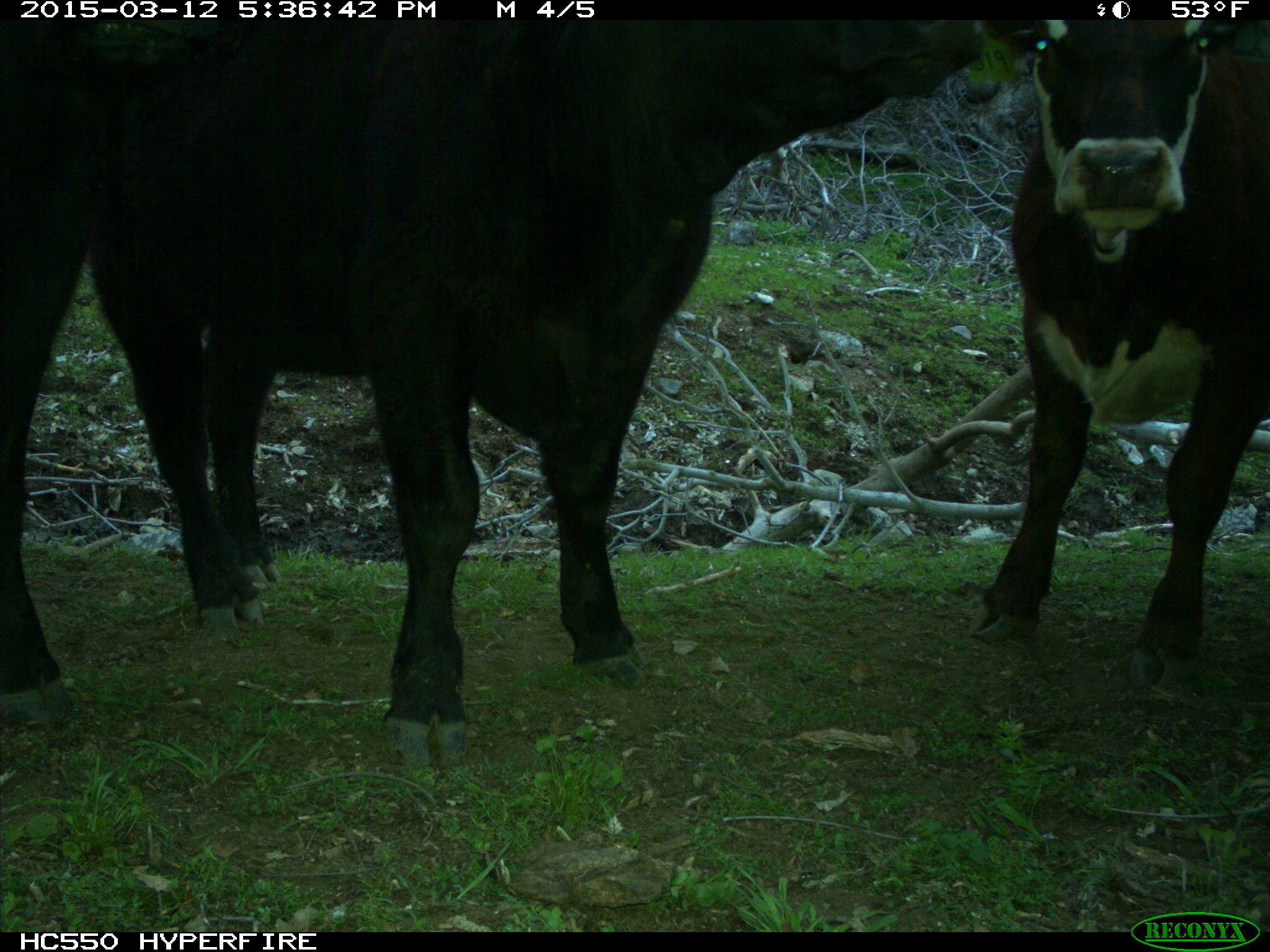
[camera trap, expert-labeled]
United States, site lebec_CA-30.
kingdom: Animalia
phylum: Chordata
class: Mammalia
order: Artiodactyla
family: Bovidae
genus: Bos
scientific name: Bos taurus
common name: domestic cow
Bos taurus (domestic cow).